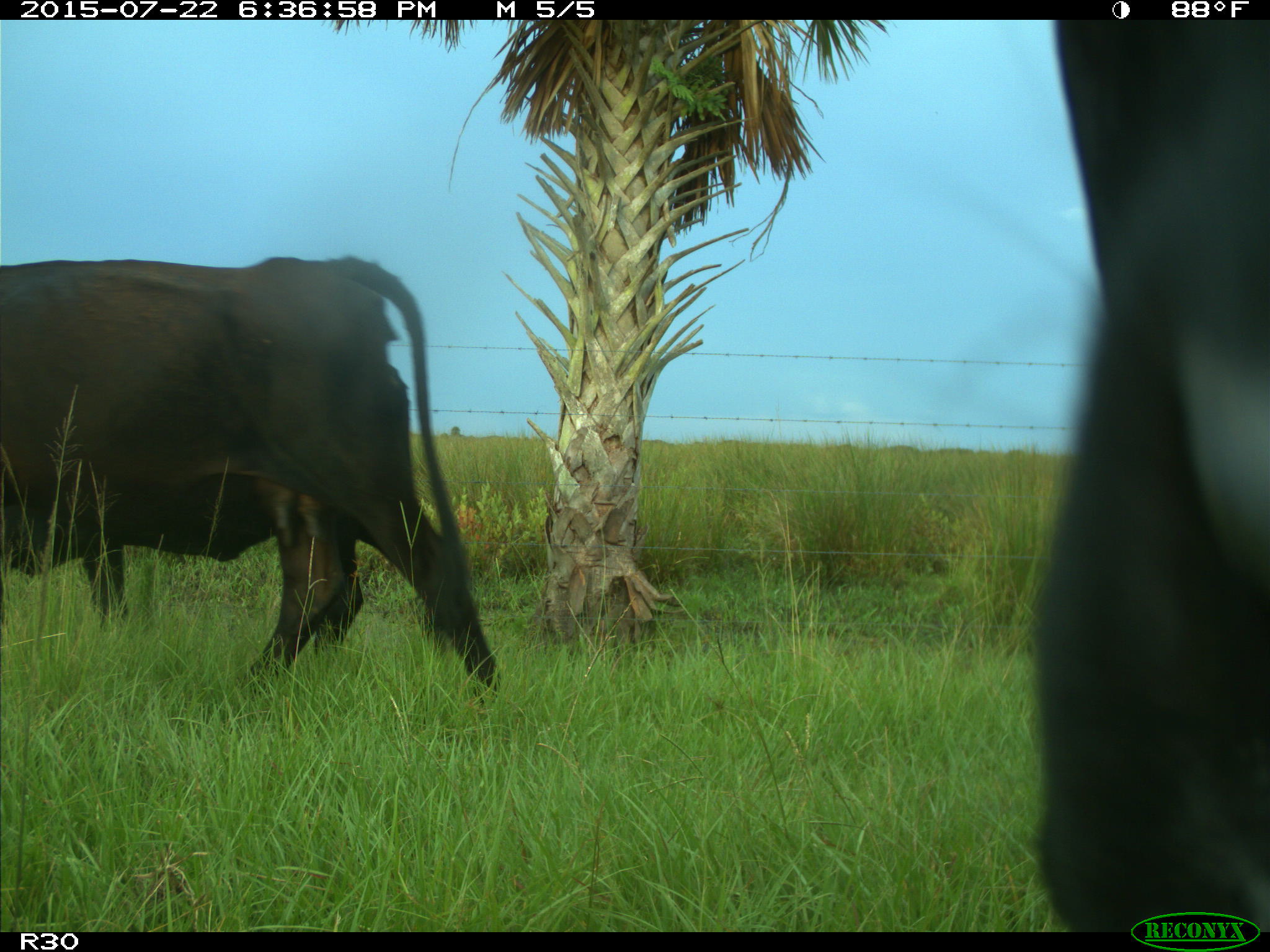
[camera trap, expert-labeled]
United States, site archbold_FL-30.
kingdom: Animalia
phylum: Chordata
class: Mammalia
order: Artiodactyla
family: Bovidae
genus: Bos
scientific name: Bos taurus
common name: domestic cow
Bos taurus (domestic cow).